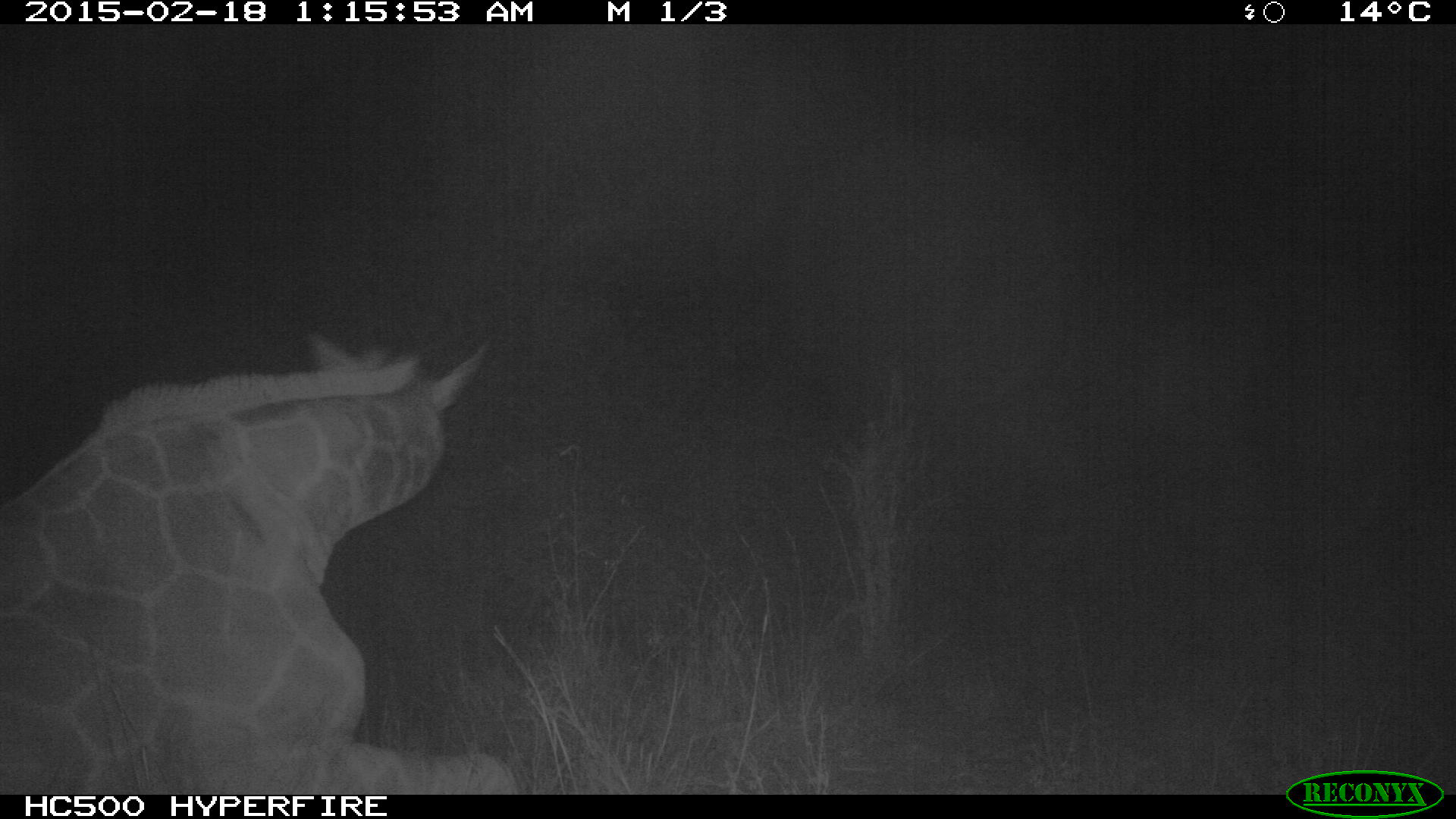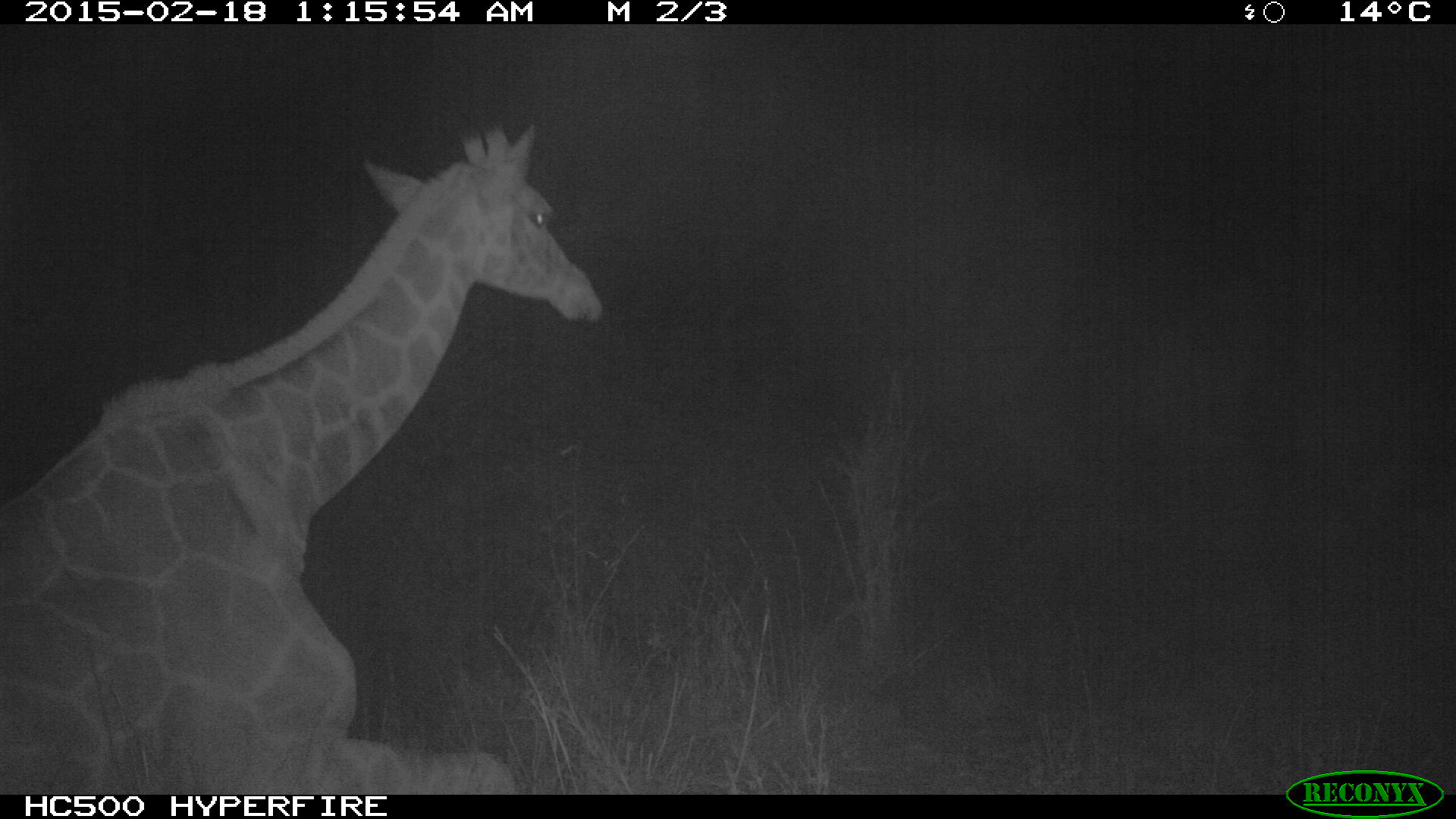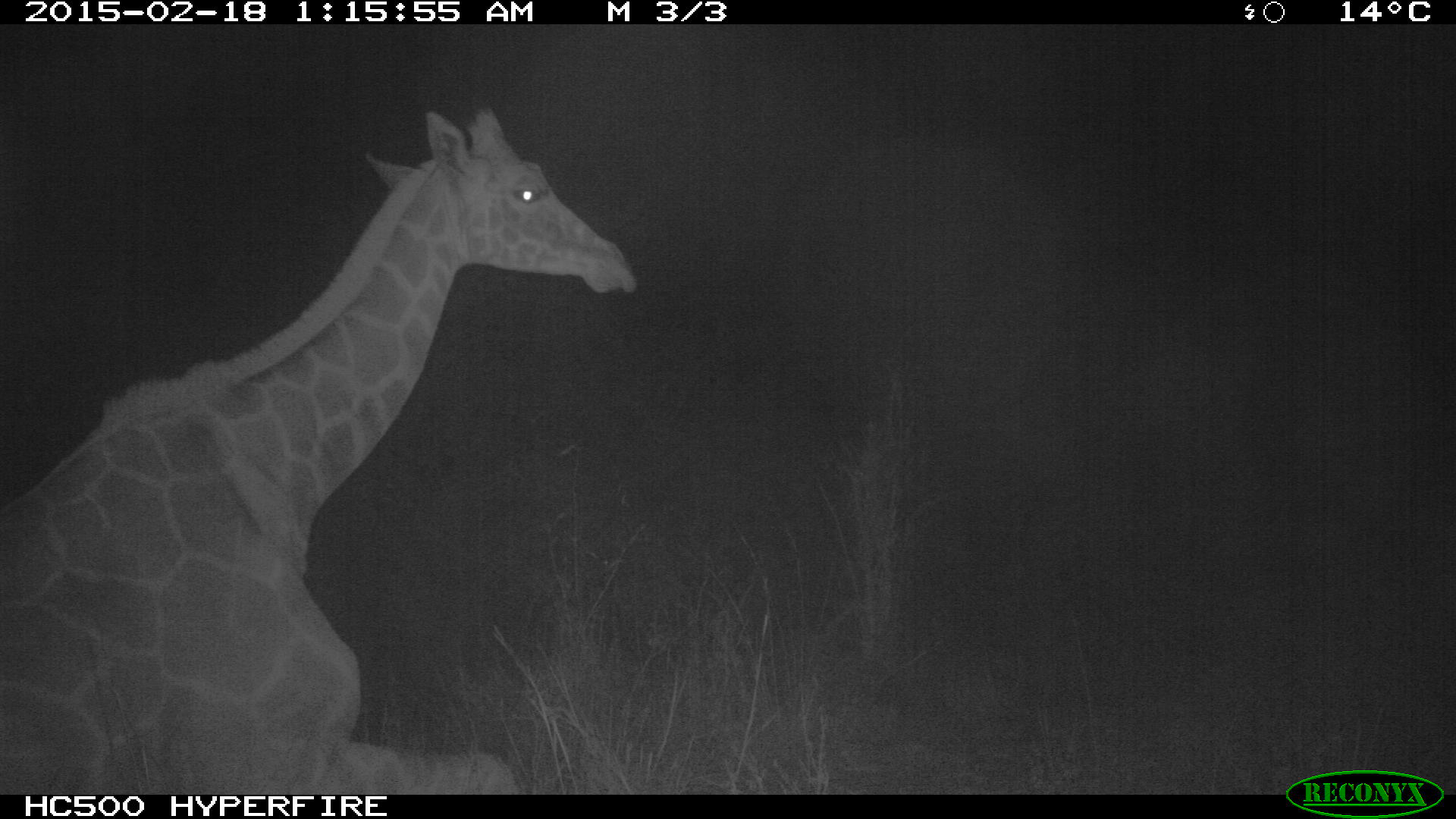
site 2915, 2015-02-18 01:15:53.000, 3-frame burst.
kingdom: Animalia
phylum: Chordata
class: Mammalia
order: Artiodactyla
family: Giraffidae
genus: Giraffa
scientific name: Giraffa camelopardalis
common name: giraffe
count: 1